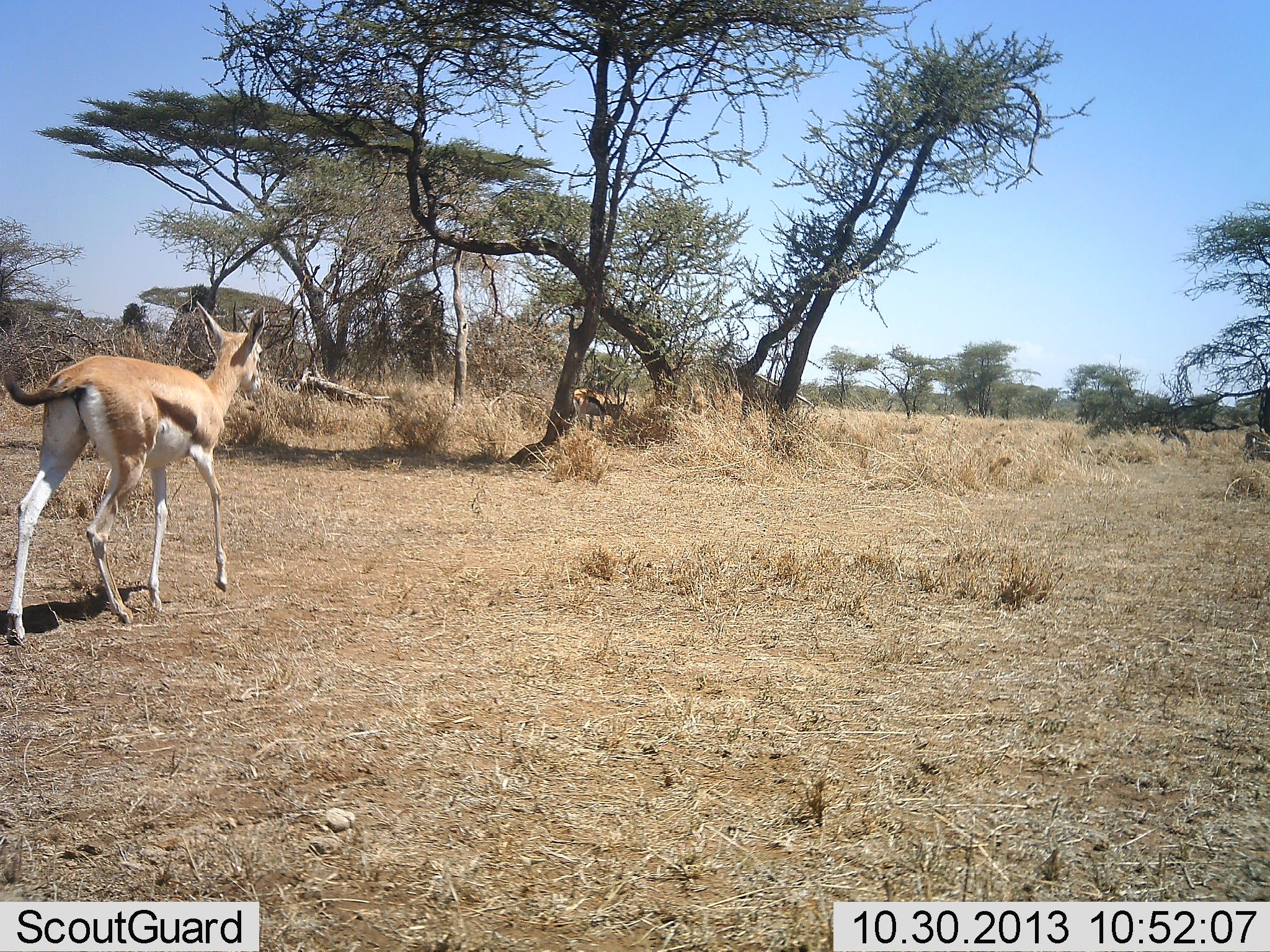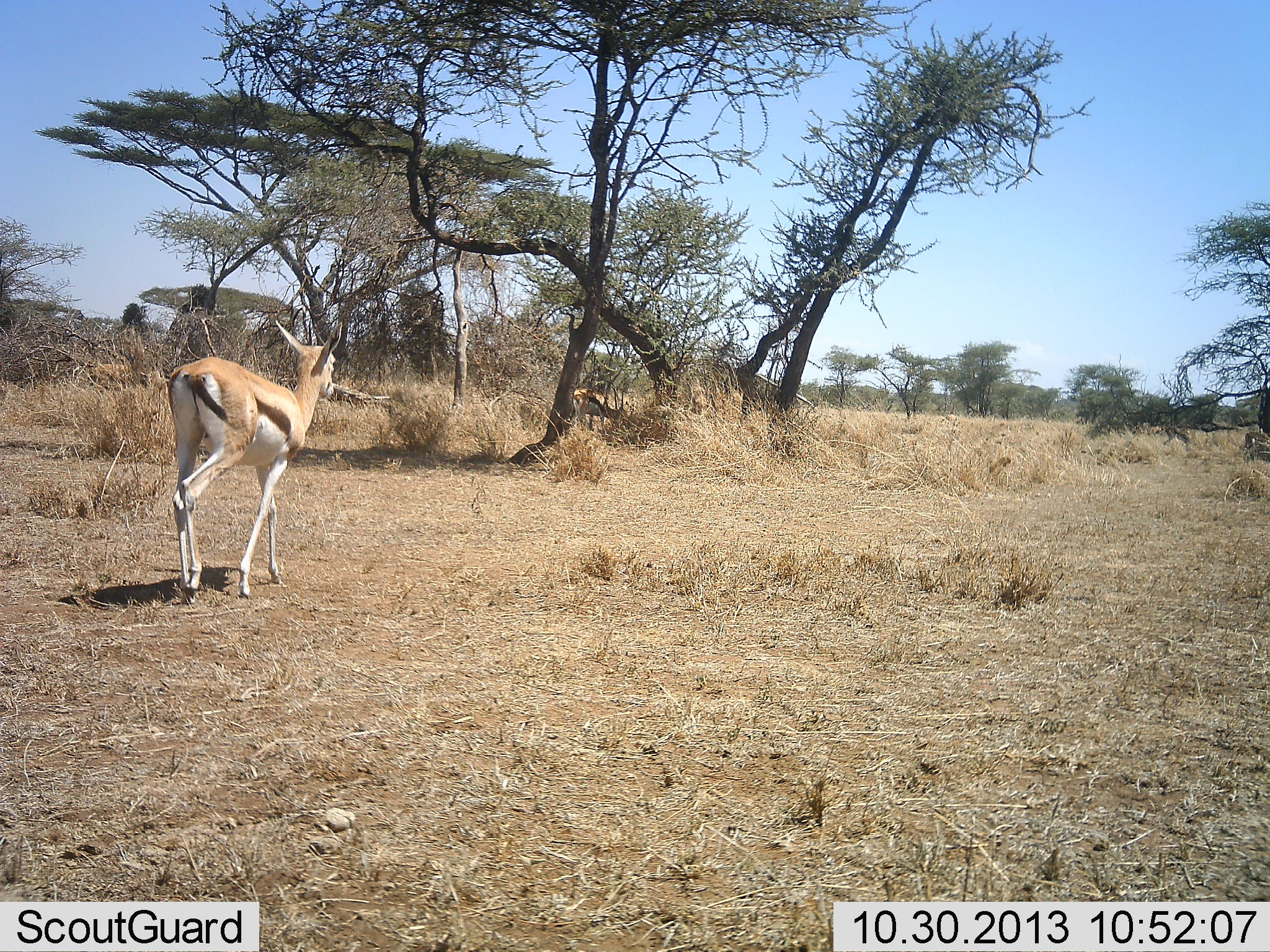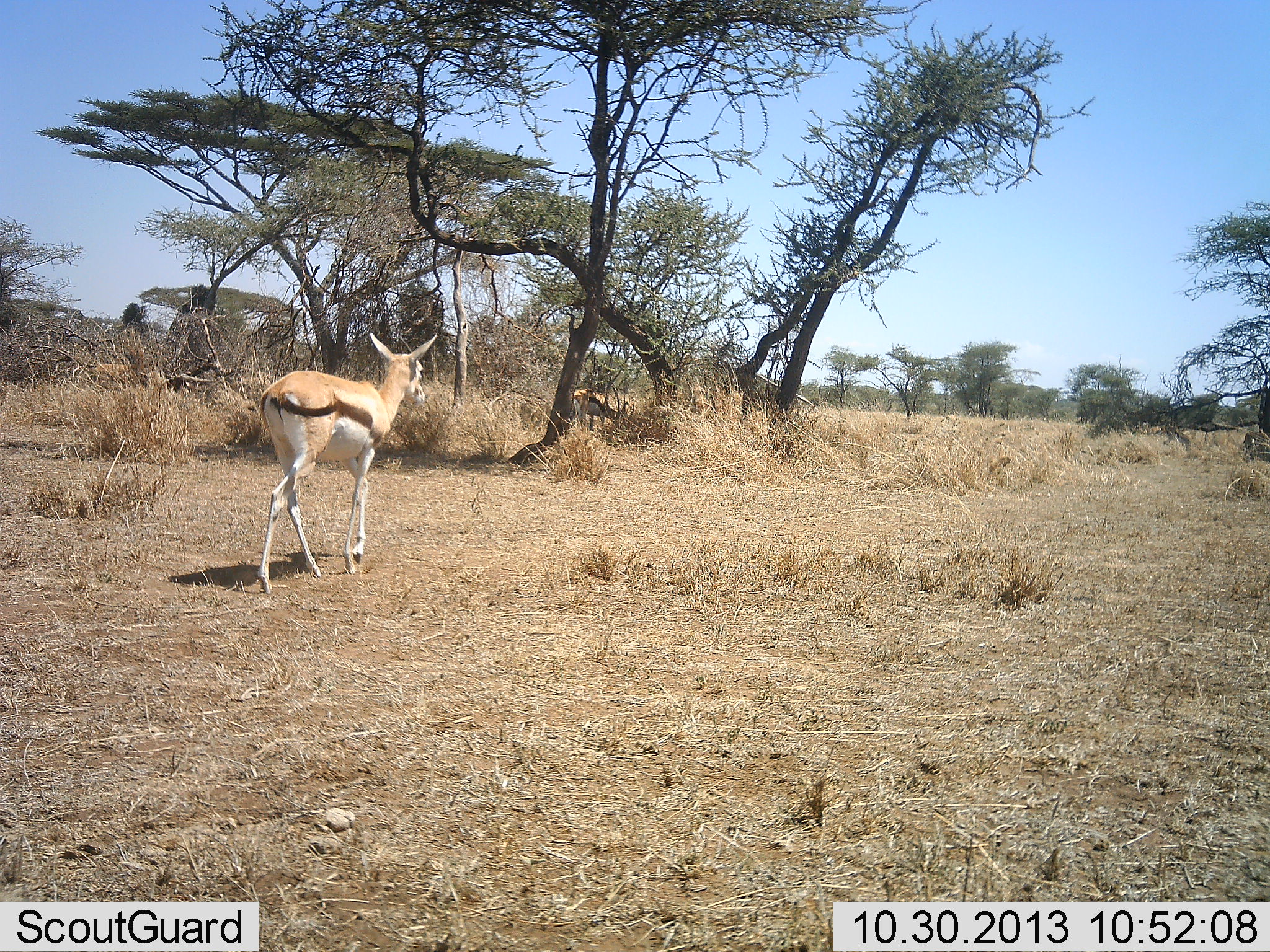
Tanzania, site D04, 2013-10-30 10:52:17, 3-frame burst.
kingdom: Animalia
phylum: Chordata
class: Mammalia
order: Artiodactyla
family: Bovidae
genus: Eudorcas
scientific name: Eudorcas thomsonii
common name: thomson's gazelle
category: gazellethomsons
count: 3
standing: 20%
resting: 0%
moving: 90%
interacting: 0%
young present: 0%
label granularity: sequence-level